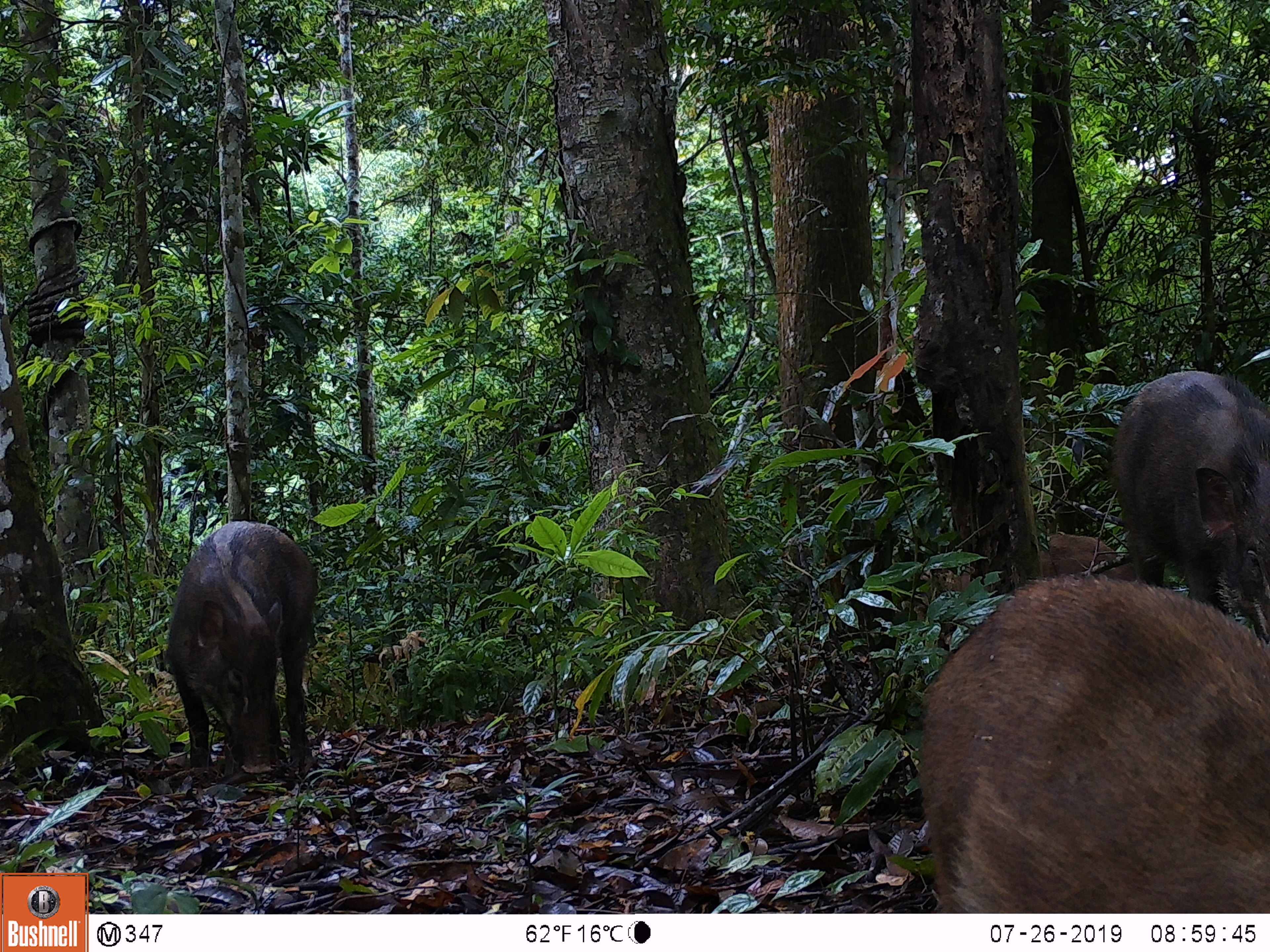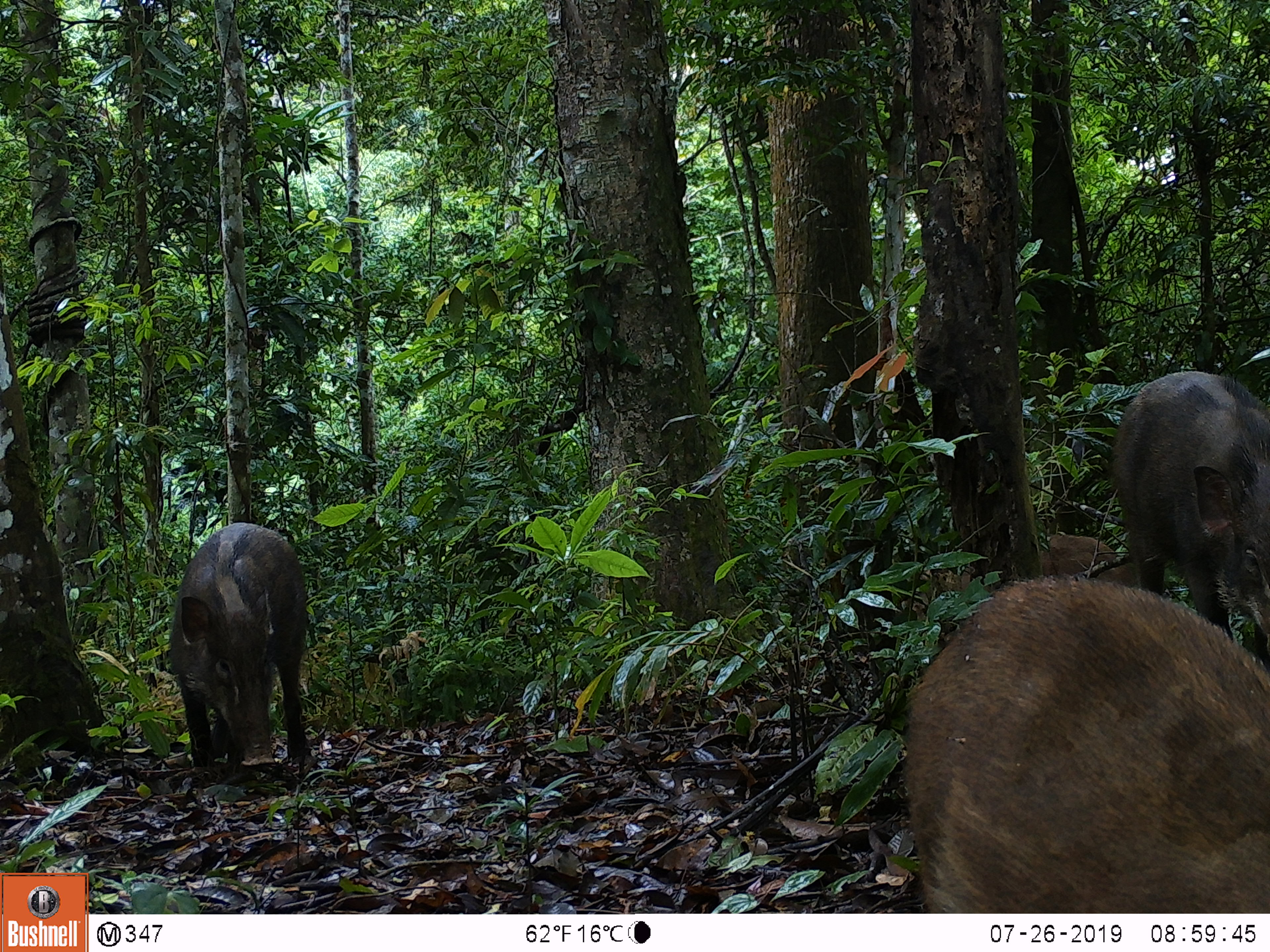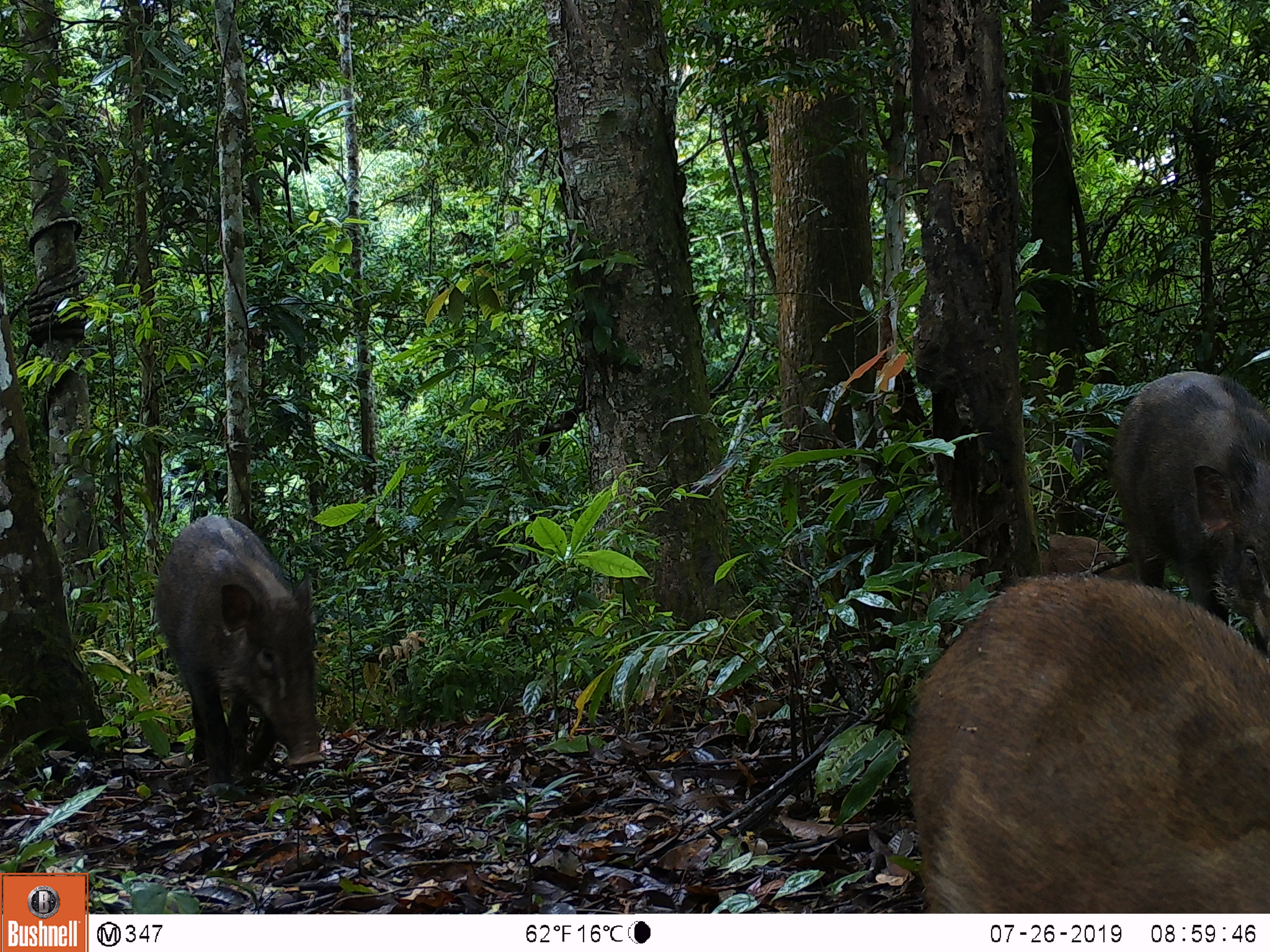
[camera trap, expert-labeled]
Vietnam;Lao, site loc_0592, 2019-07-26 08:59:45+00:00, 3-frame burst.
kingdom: Animalia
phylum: Chordata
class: Mammalia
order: Artiodactyla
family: Suidae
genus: Sus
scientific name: Sus scrofa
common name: eurasian wild pig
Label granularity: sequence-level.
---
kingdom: Animalia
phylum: Chordata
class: Aves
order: Galliformes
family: Phasianidae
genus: Polyplectron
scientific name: Polyplectron bicalcaratum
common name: gray peacock-pheasant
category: grey peacock pheasant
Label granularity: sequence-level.